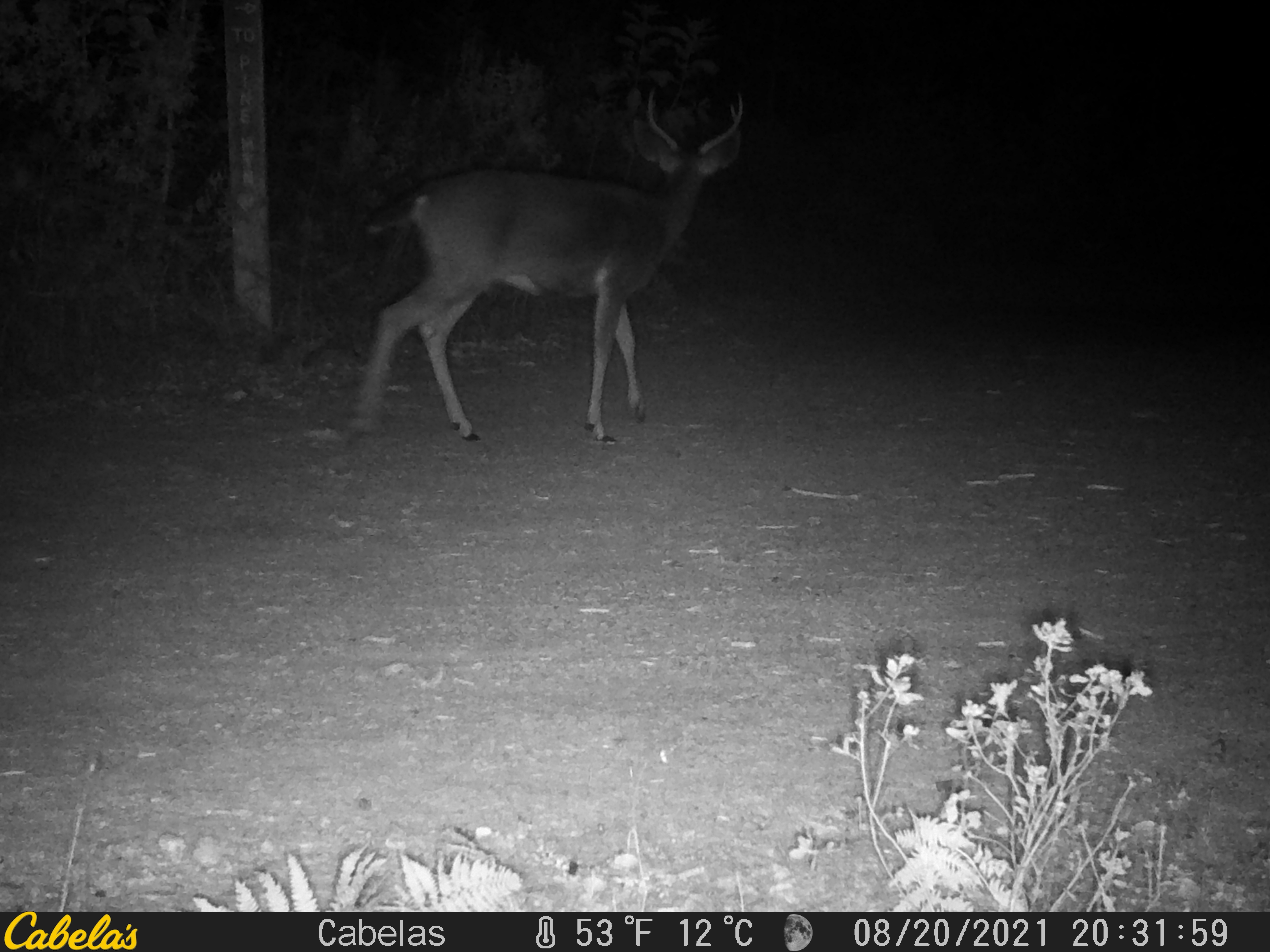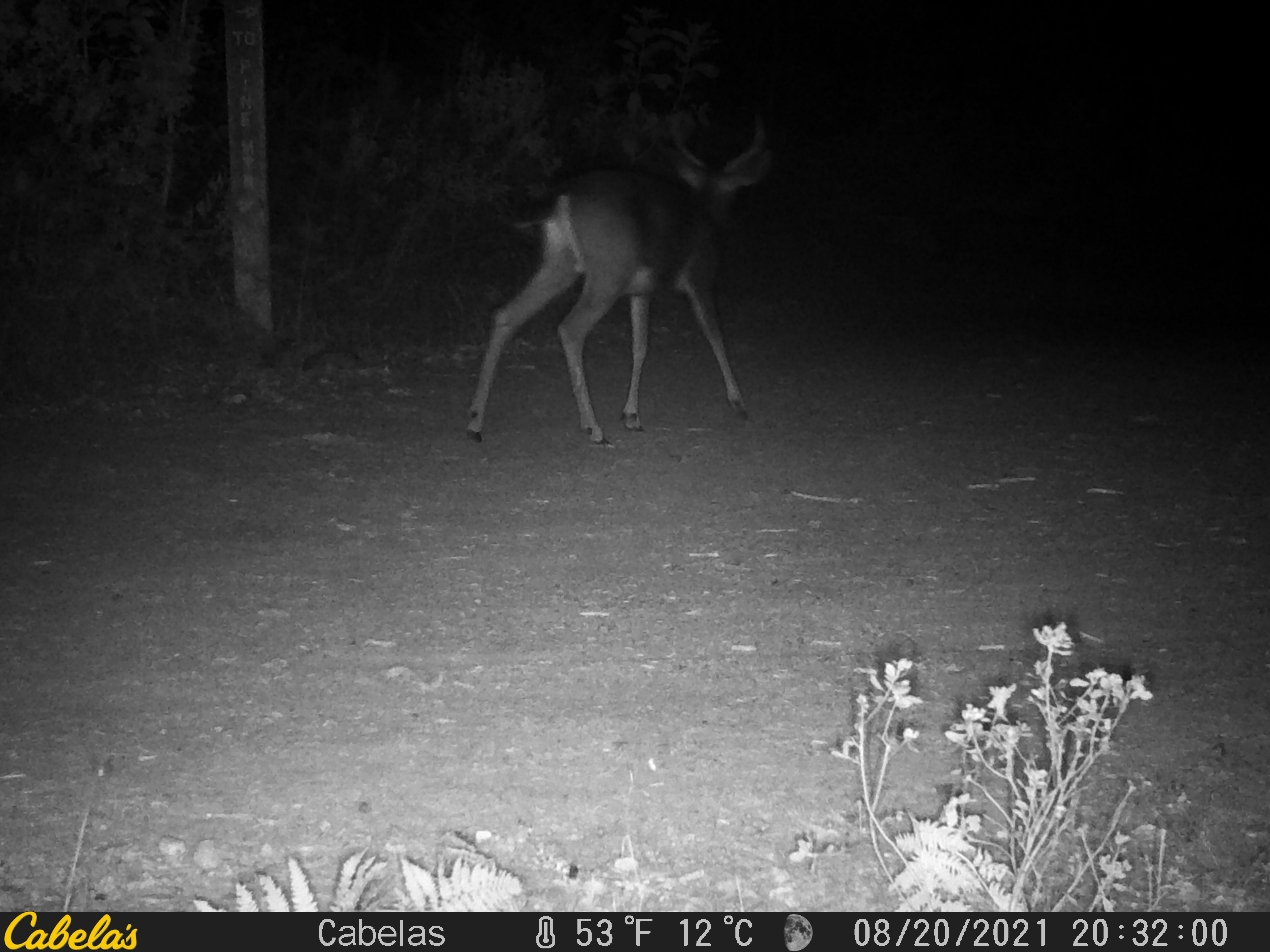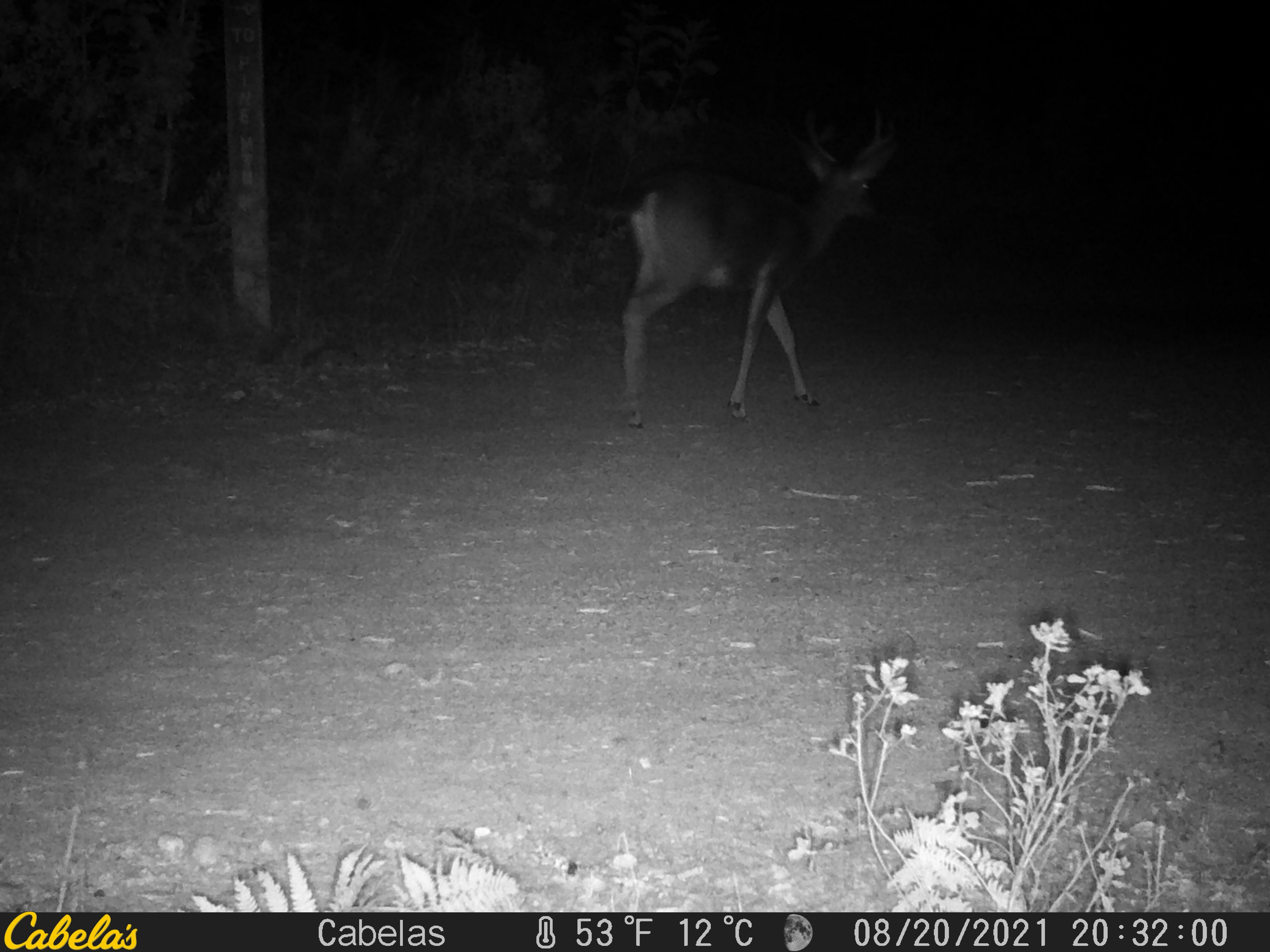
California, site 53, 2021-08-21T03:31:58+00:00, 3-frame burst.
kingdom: Animalia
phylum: Chordata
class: Mammalia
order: Artiodactyla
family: Cervidae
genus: Odocoileus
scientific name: Odocoileus hemionus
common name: mule deer